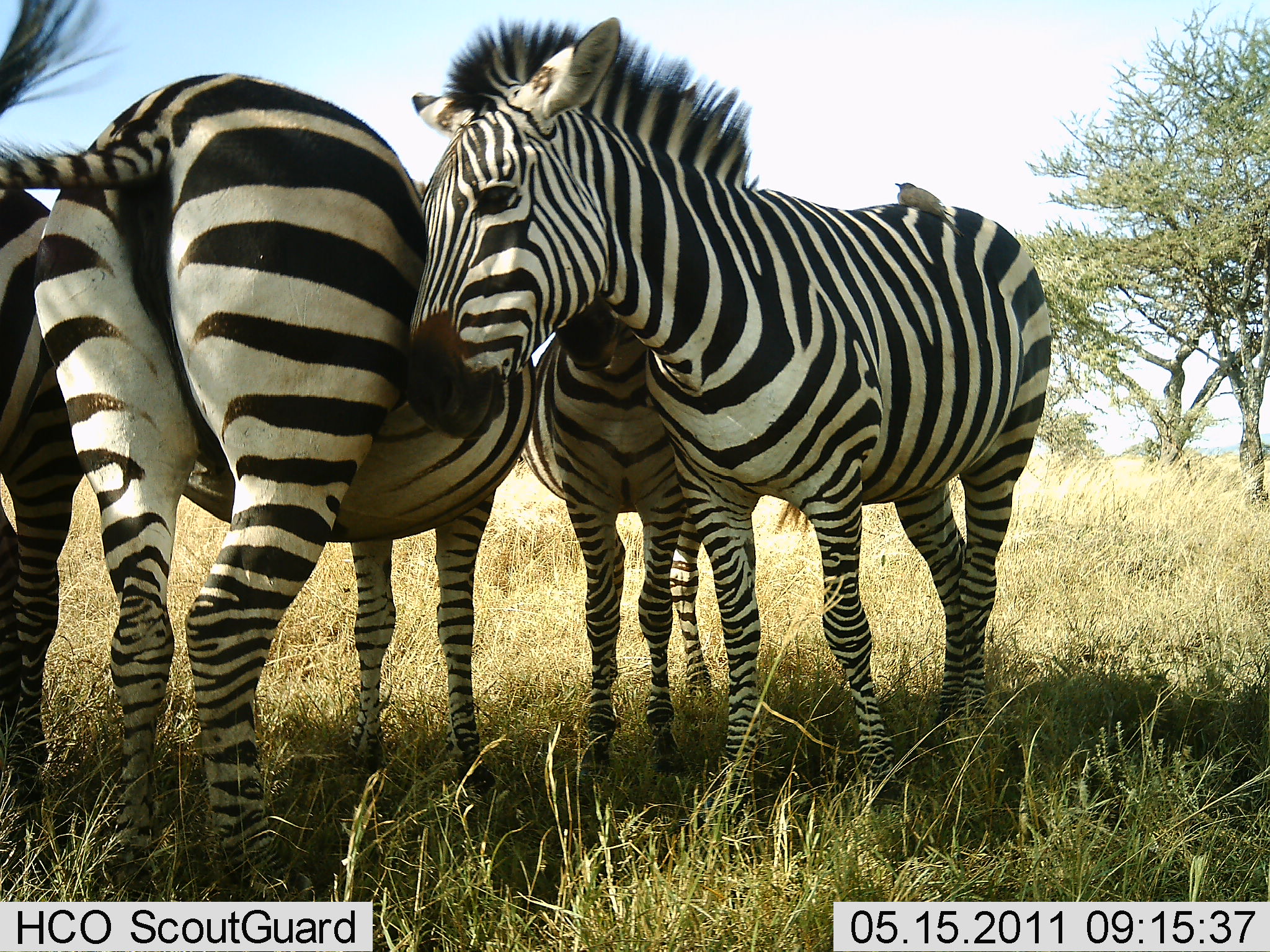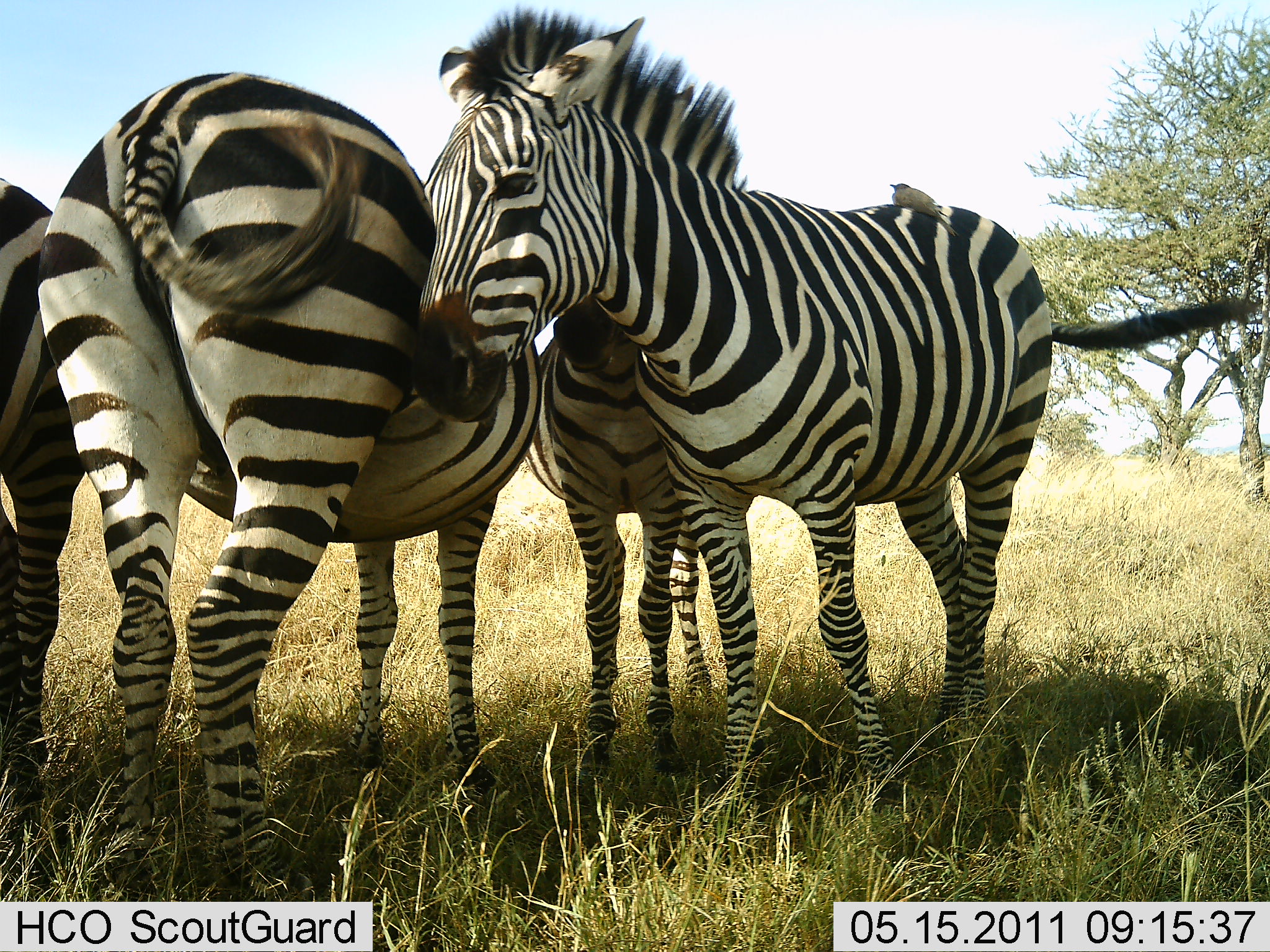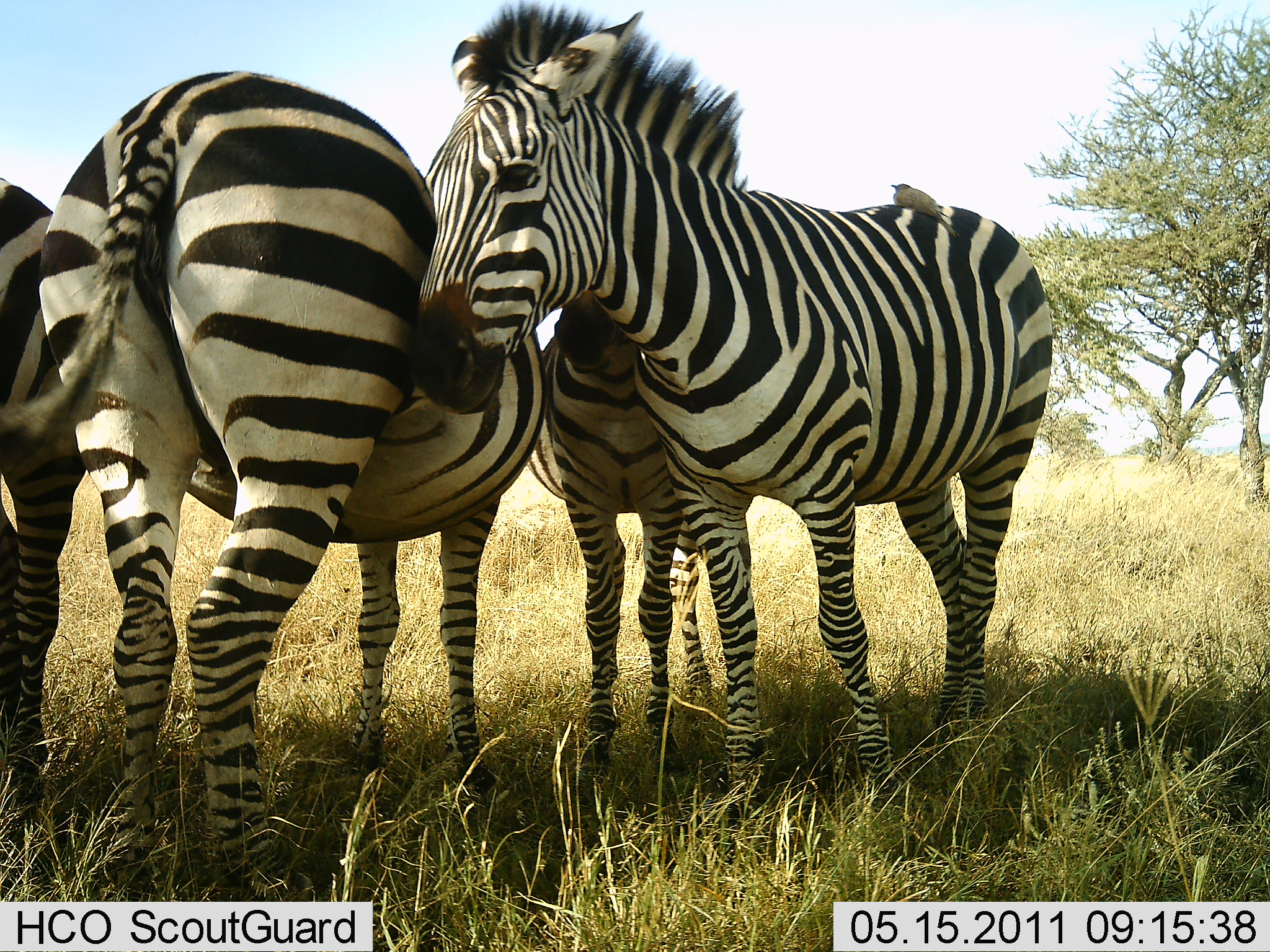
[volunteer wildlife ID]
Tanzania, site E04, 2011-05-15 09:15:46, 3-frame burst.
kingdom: Animalia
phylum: Chordata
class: Mammalia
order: Perissodactyla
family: Equidae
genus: Equus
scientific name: Equus quagga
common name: plains zebra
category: zebra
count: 4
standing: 77%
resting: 15%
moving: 0%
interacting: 31%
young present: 0%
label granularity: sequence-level